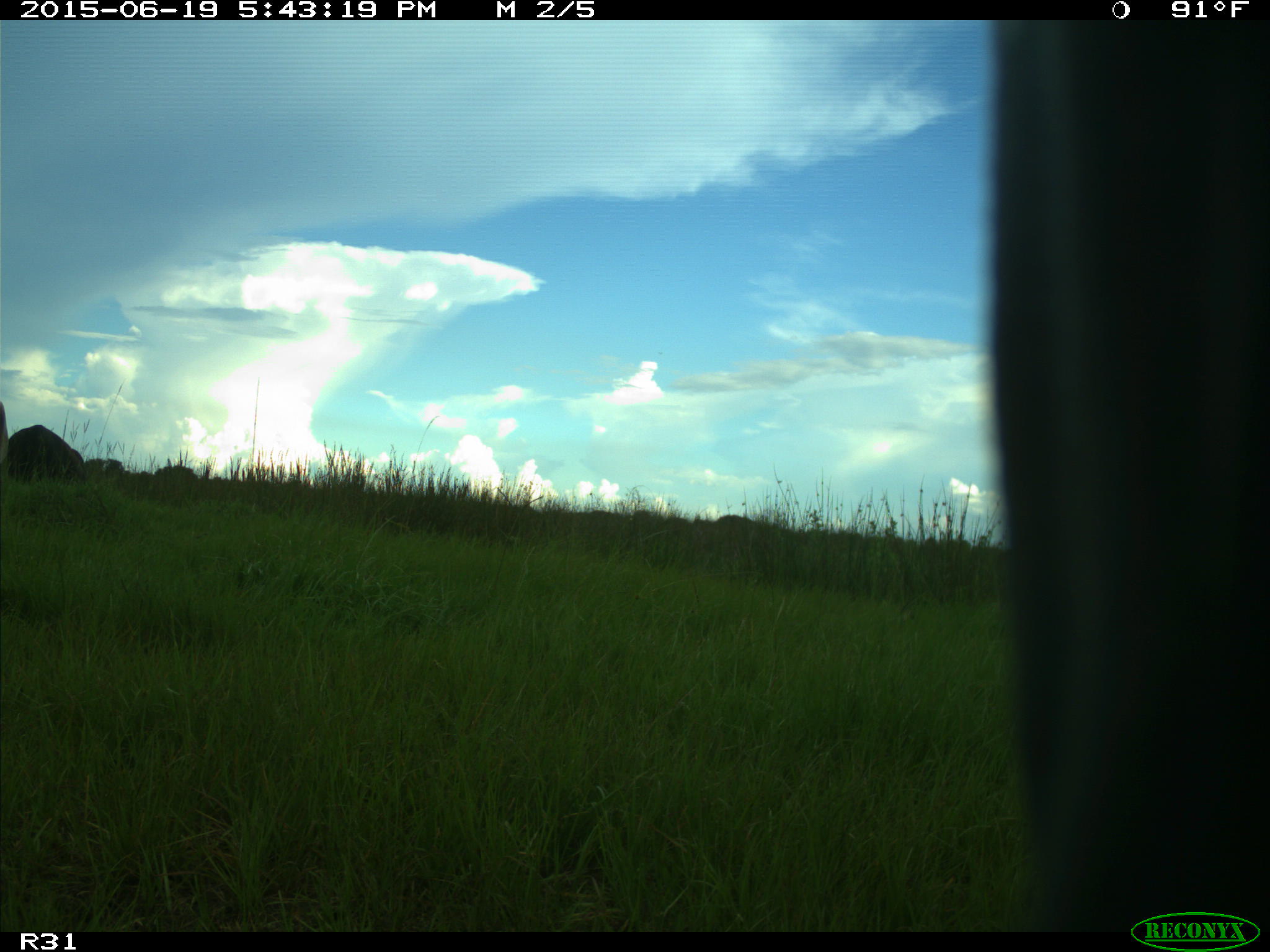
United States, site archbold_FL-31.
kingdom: Animalia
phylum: Chordata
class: Mammalia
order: Artiodactyla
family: Bovidae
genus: Bos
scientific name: Bos taurus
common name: domestic cow